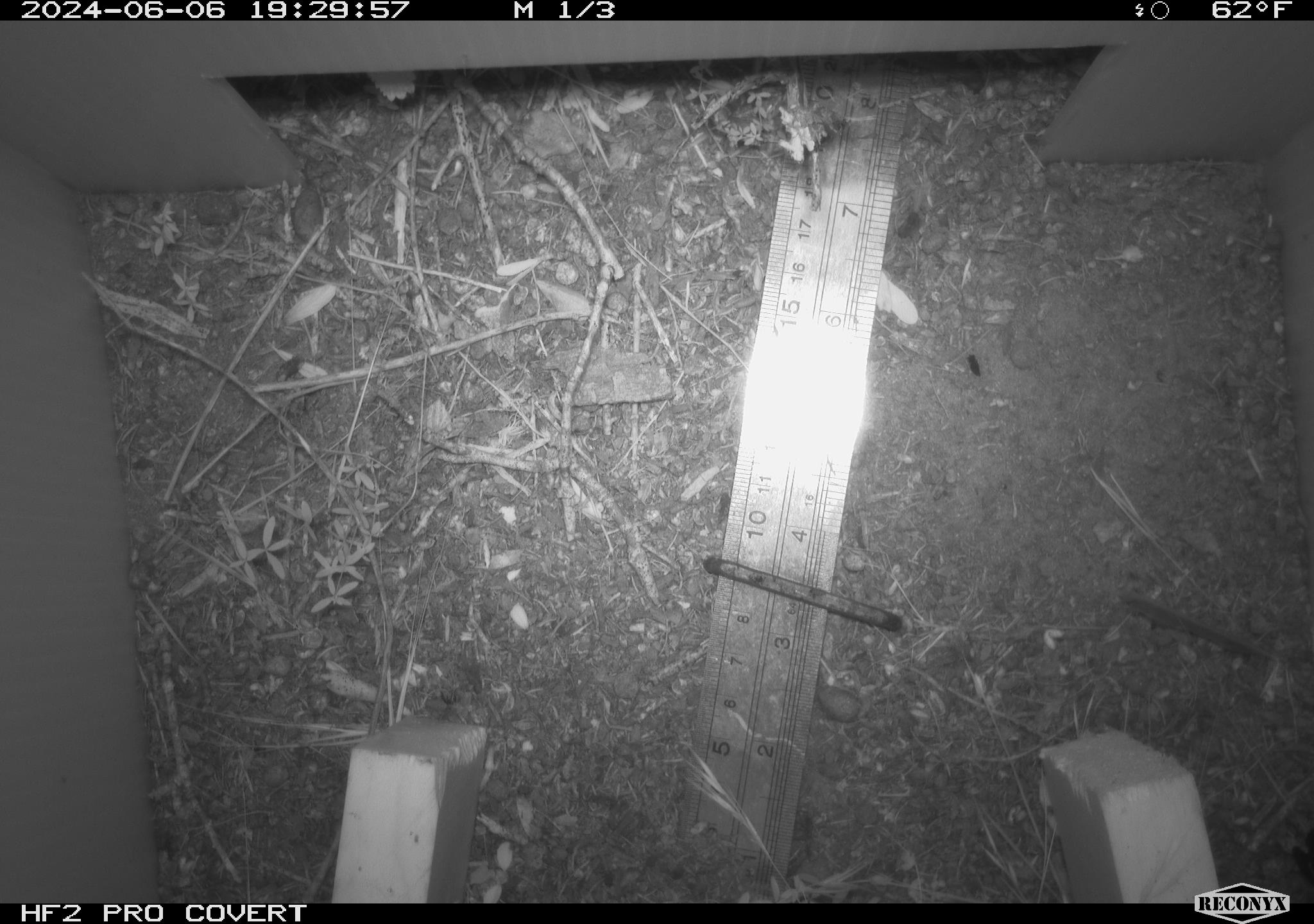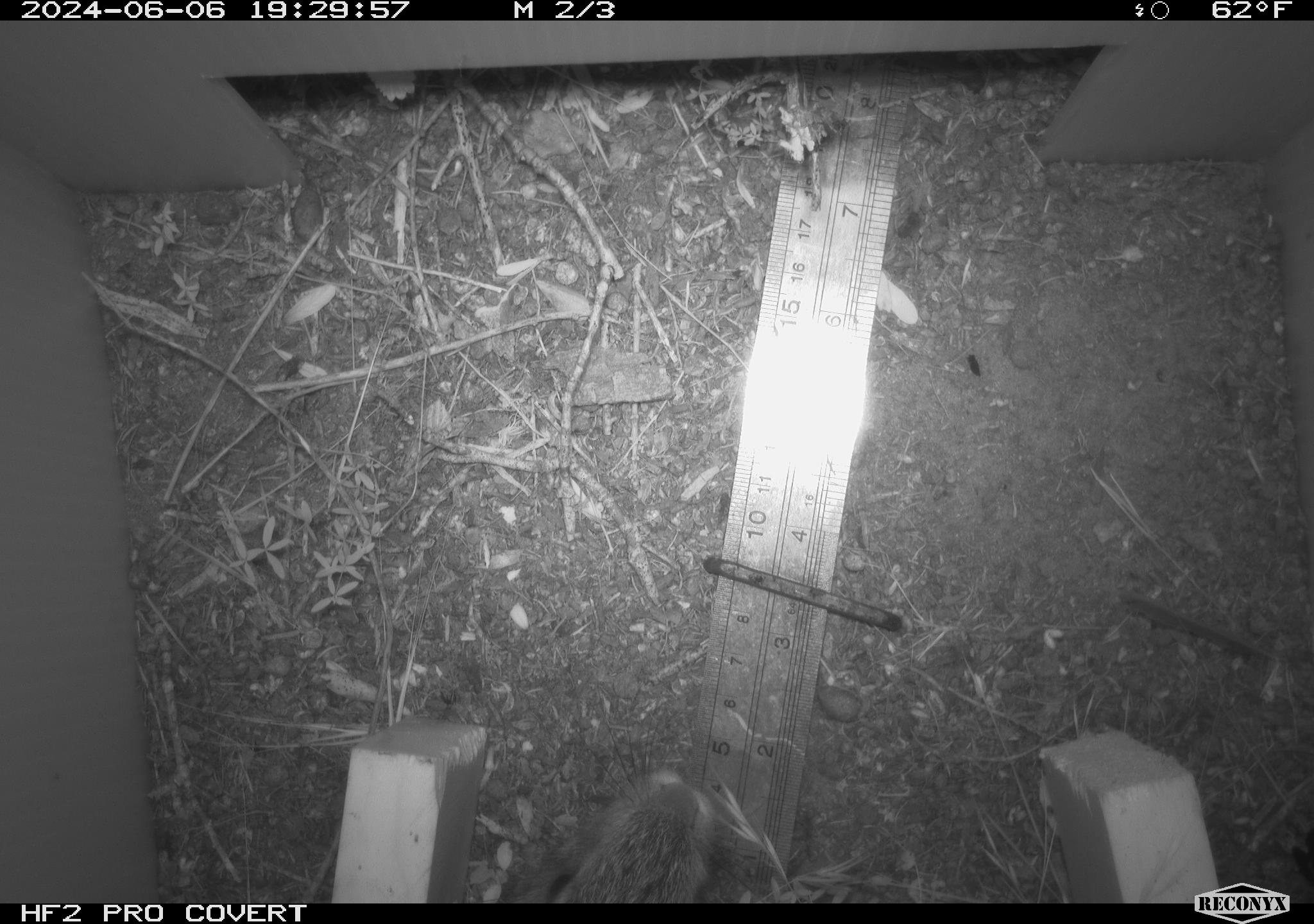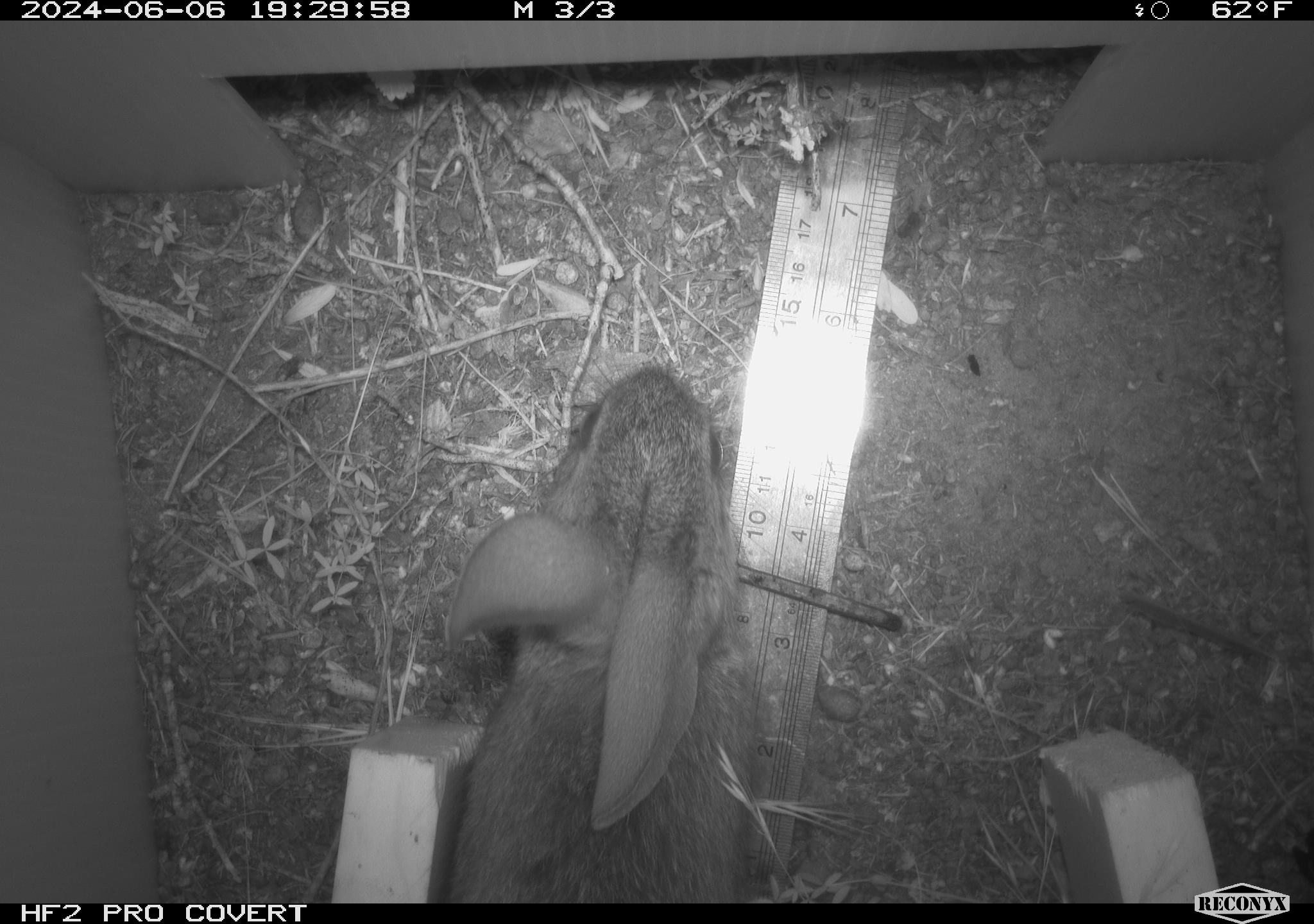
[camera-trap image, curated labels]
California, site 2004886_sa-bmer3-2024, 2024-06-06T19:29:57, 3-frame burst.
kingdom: Animalia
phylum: Chordata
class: Mammalia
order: Lagomorpha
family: Leporidae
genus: Sylvilagus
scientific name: Sylvilagus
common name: cottontail rabbits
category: sylvilagus species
Sylvilagus species (cottontail rabbits) (Sylvilagus).